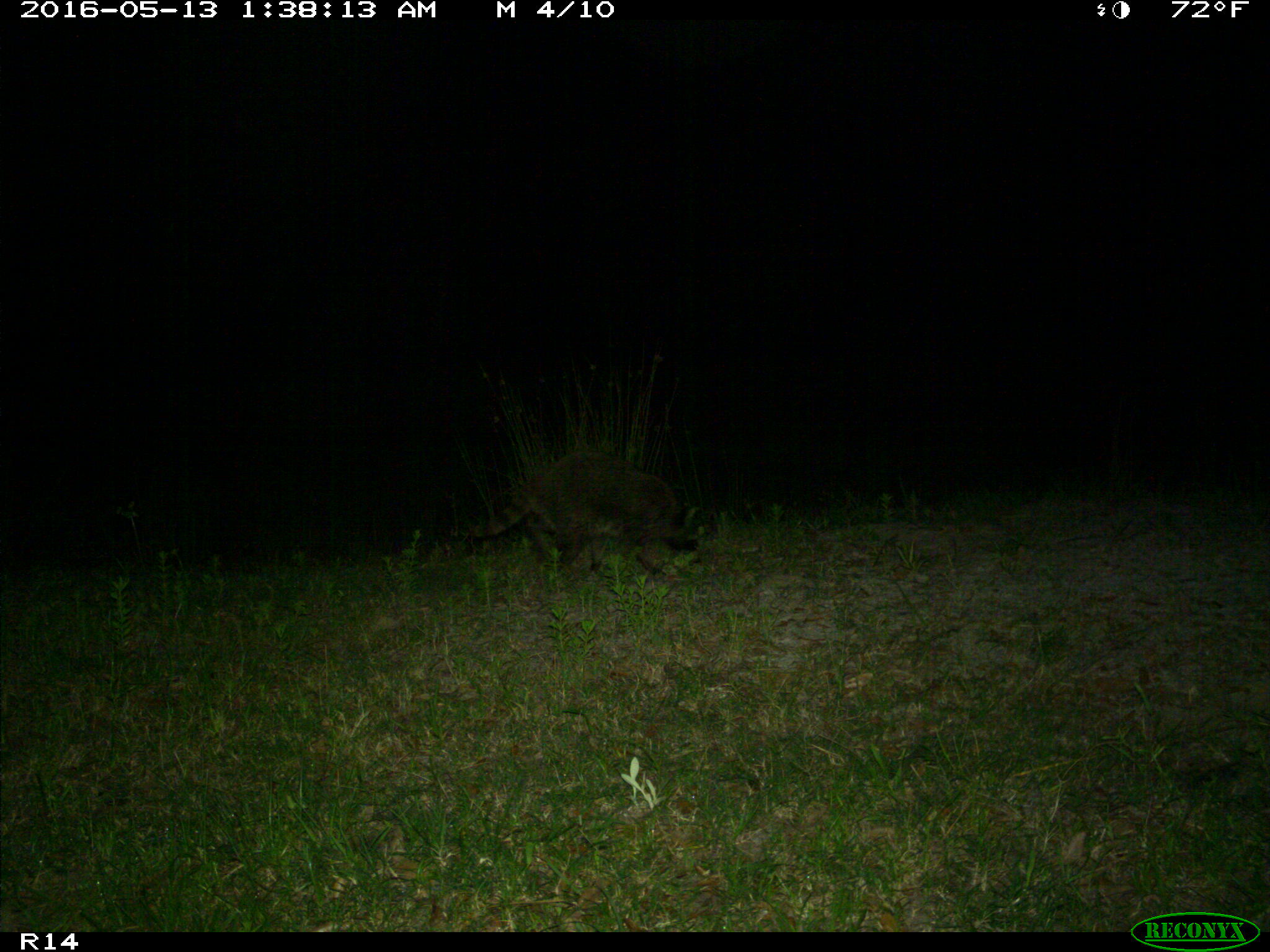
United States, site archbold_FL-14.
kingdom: Animalia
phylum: Chordata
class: Mammalia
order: Carnivora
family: Procyonidae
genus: Procyon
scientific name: Procyon lotor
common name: common raccoon